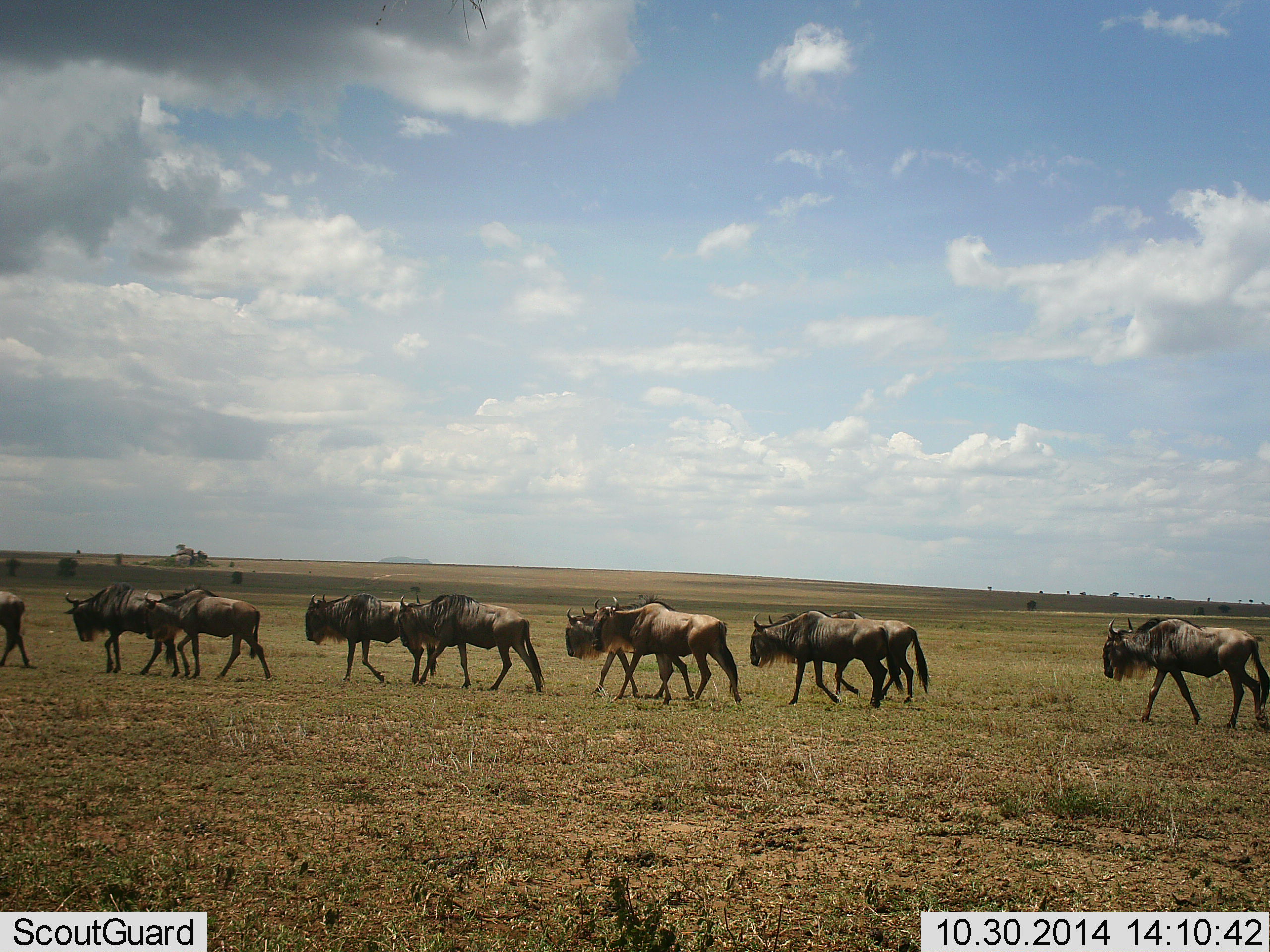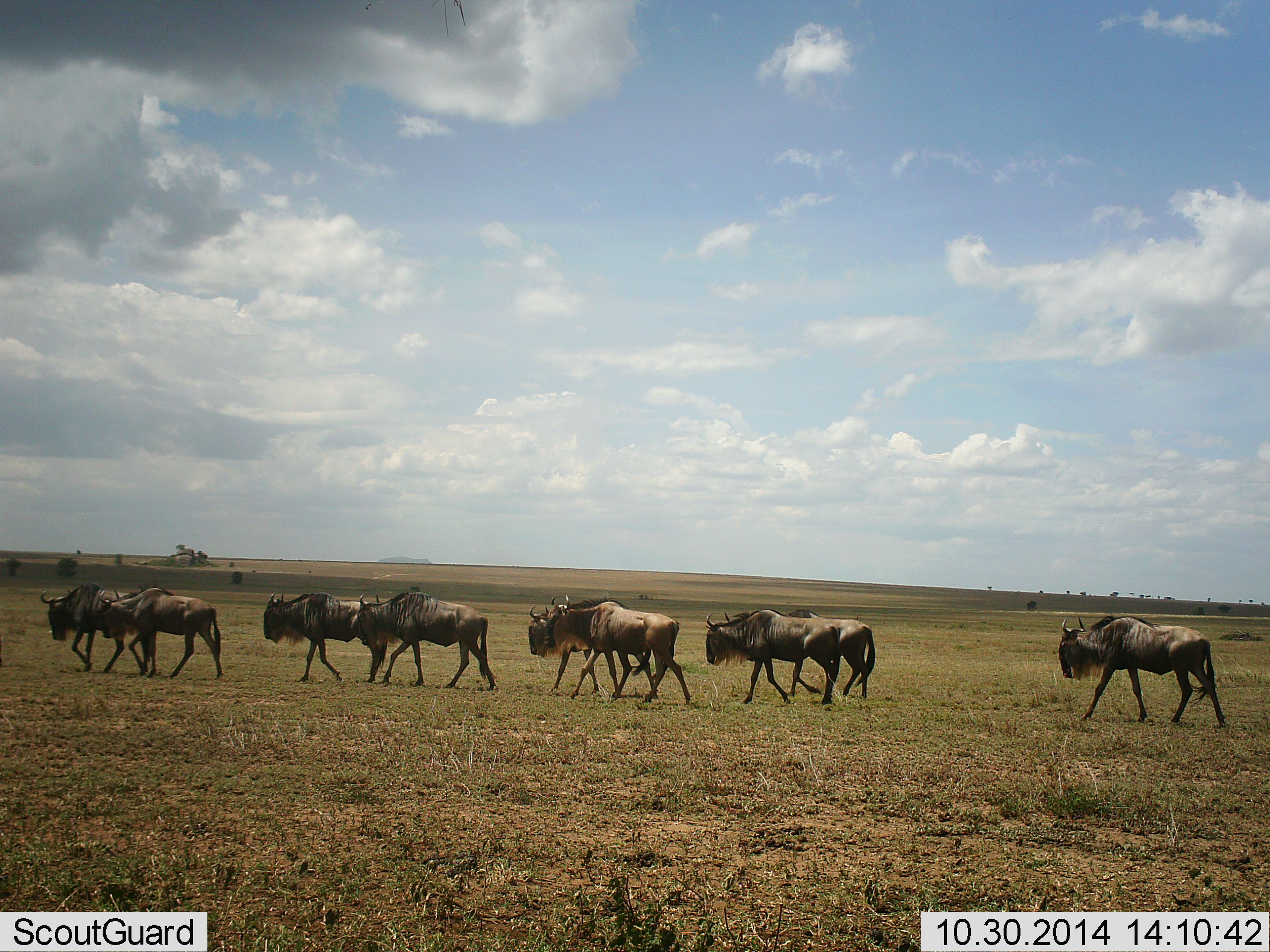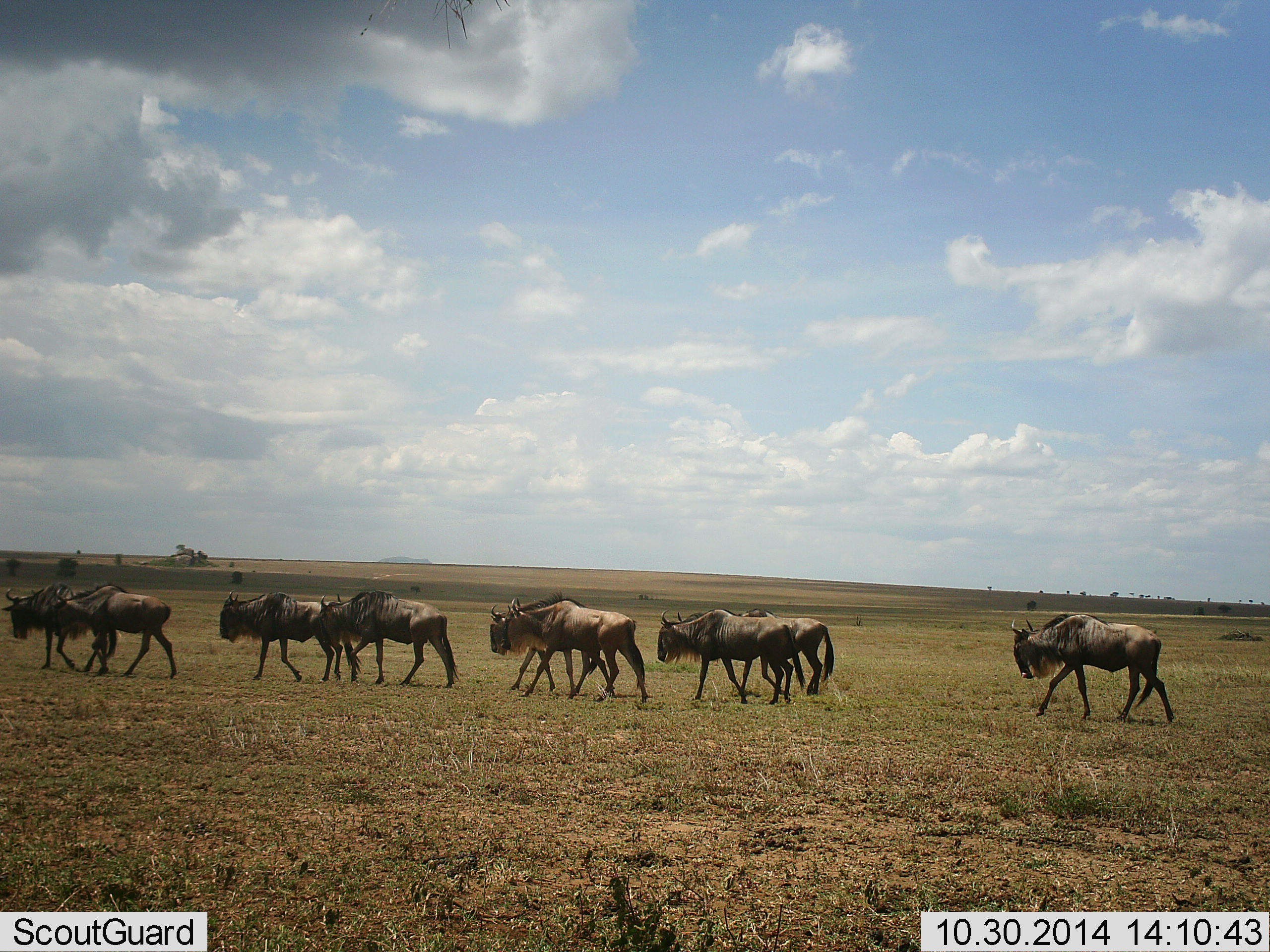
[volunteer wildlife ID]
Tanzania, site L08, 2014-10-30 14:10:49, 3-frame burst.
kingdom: Animalia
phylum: Chordata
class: Mammalia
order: Artiodactyla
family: Bovidae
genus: Connochaetes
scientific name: Connochaetes taurinus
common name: blue wildebeest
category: wildebeest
Wildebeest (blue wildebeest) (Connochaetes taurinus), count 10. Behavior (volunteer vote fractions): standing 0%, resting 0%, moving 100%, interacting 0%. Young present (vote fraction): 0%. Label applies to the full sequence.